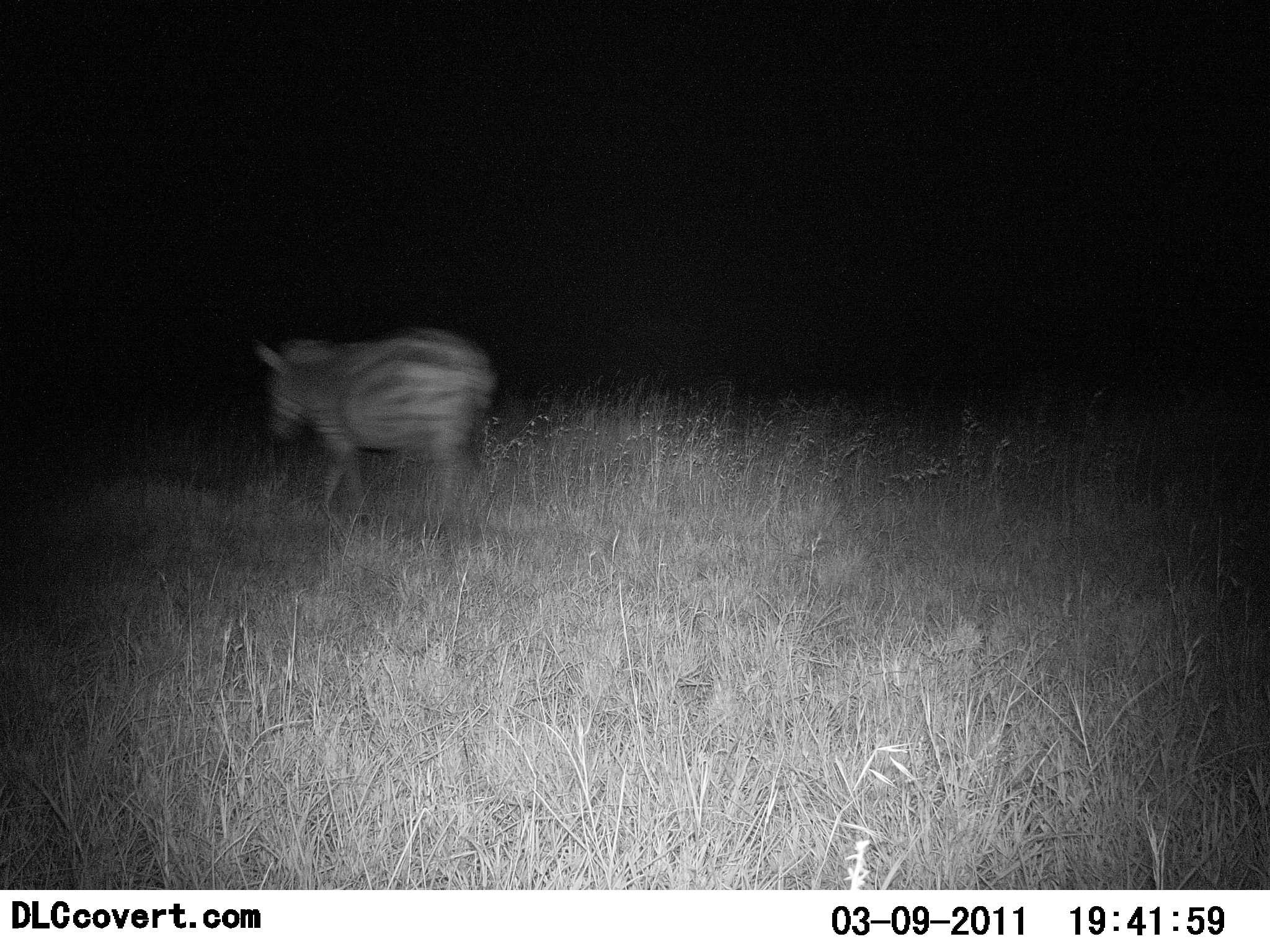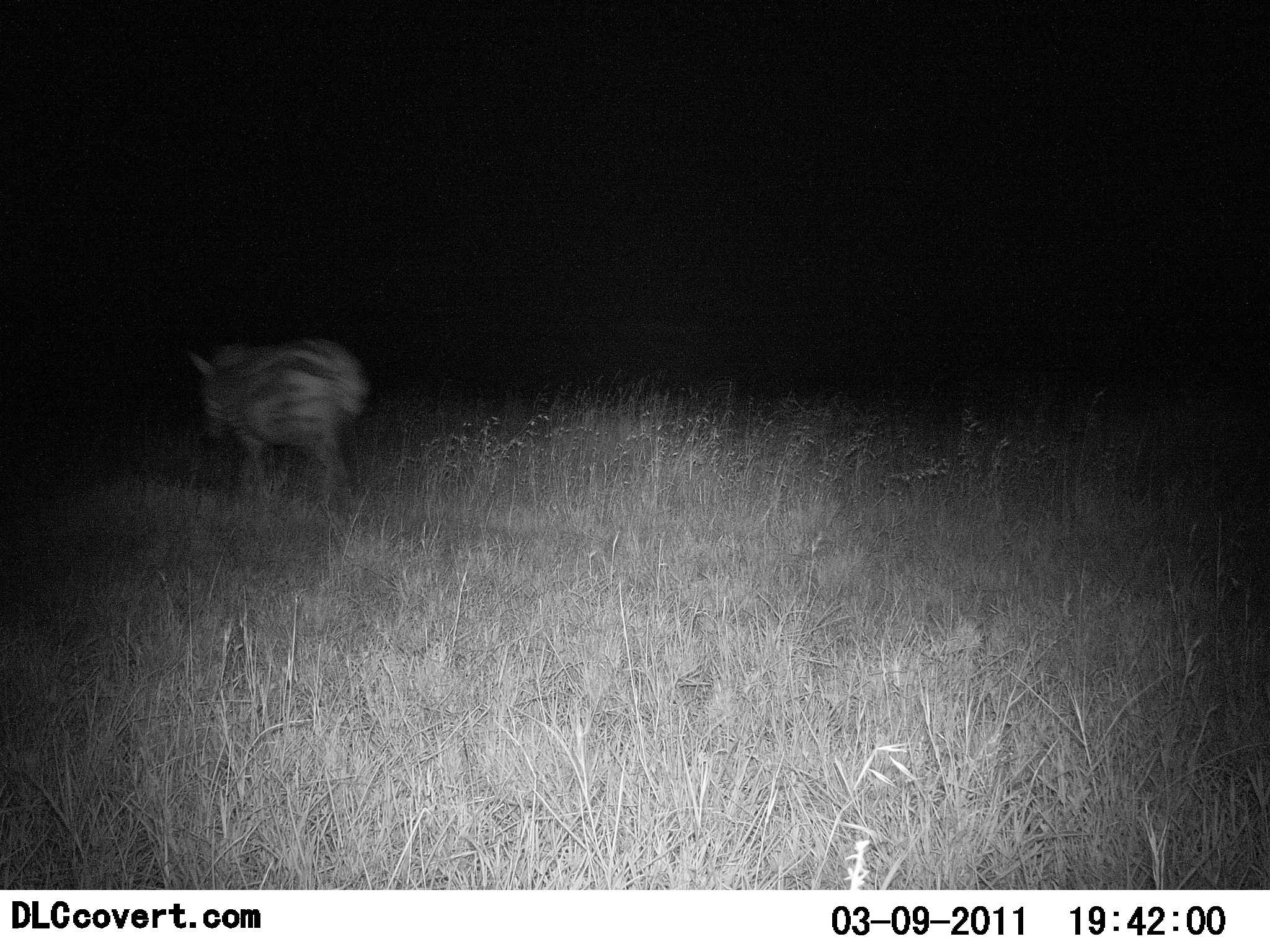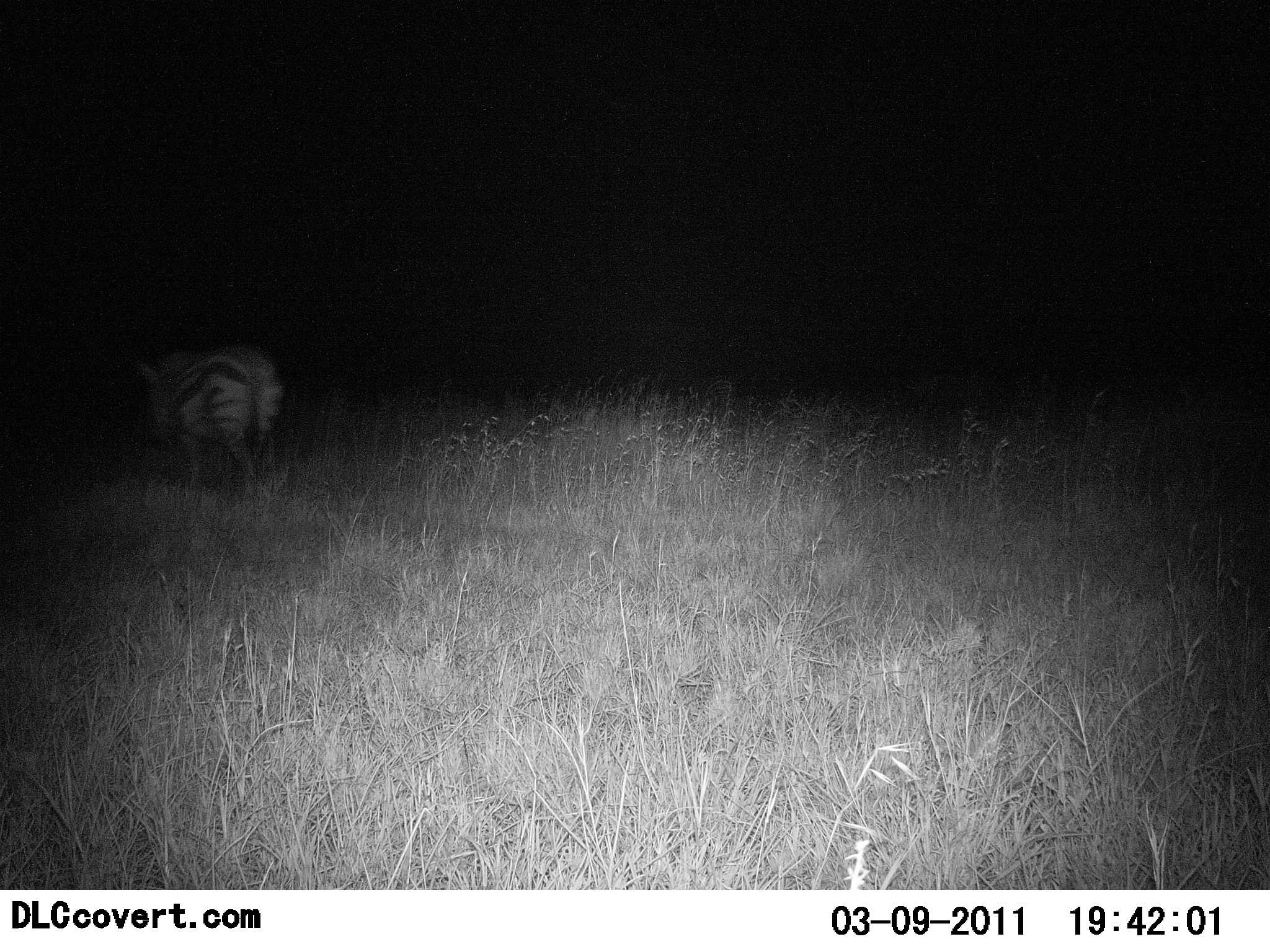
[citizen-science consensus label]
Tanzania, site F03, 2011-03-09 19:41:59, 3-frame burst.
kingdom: Animalia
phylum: Chordata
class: Mammalia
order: Perissodactyla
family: Equidae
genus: Equus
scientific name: Equus quagga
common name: plains zebra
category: zebra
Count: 1.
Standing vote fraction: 0%.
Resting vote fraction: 0%.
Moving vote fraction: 100%.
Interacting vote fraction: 0%.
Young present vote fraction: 0%.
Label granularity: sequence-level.